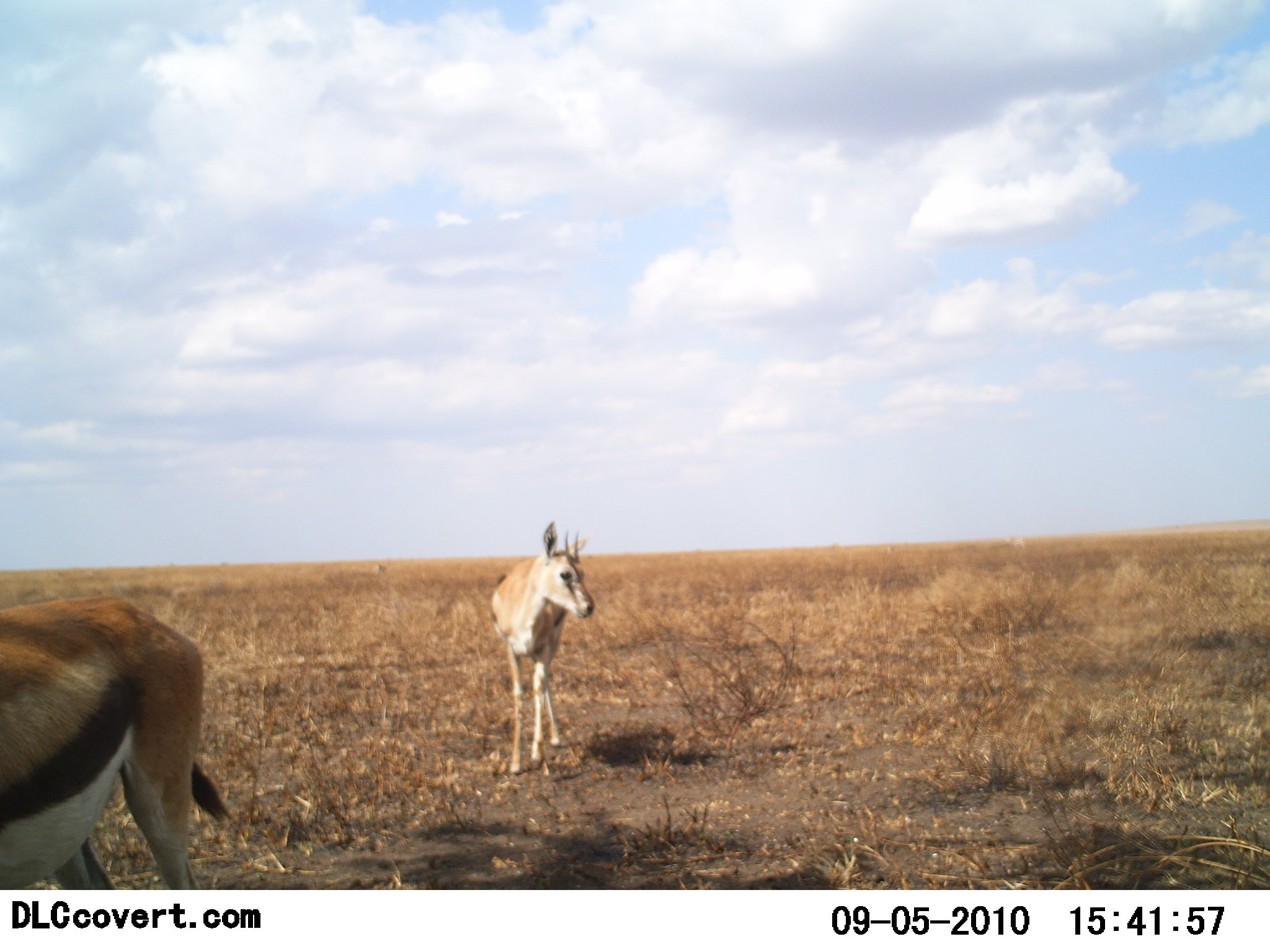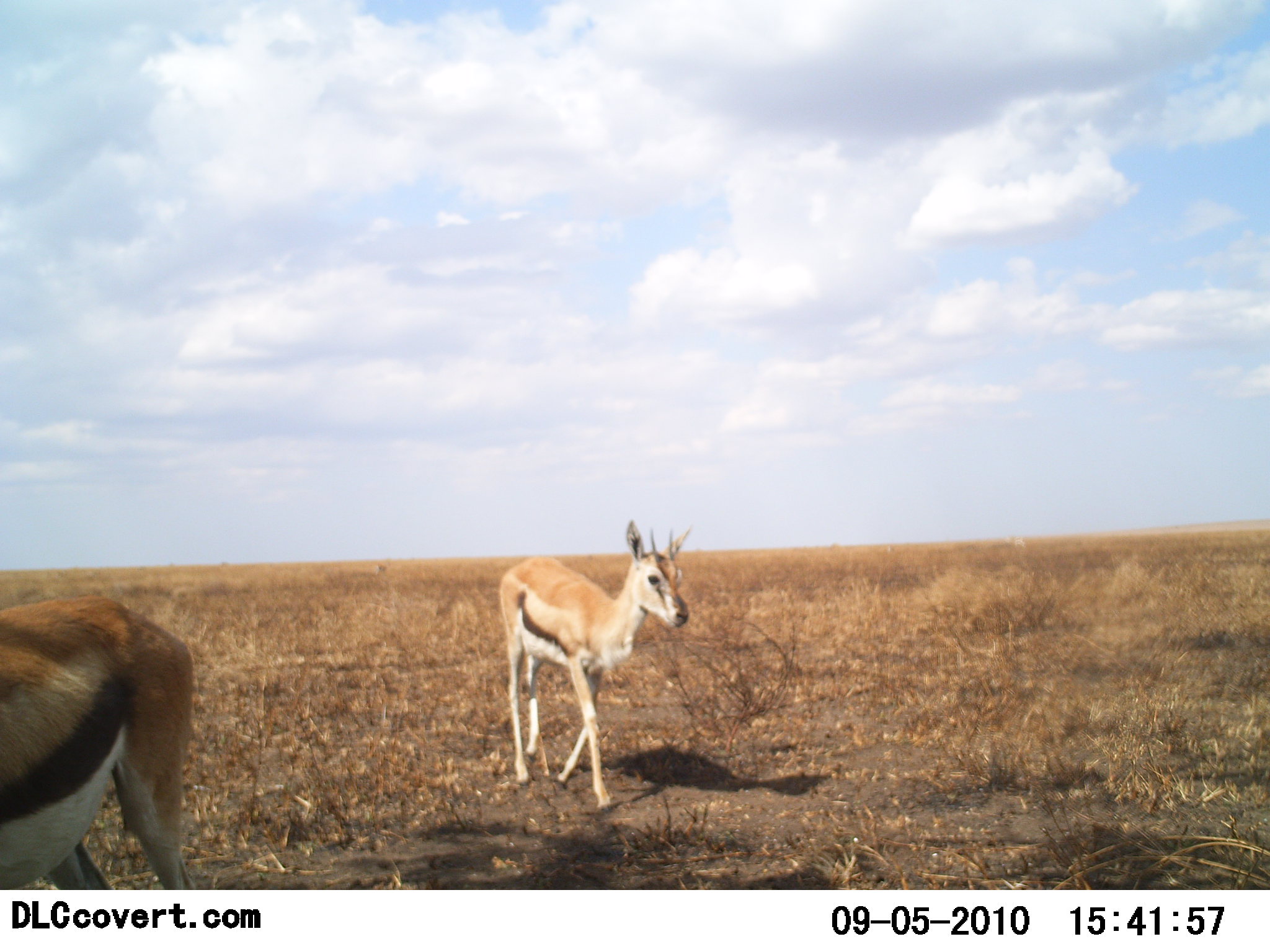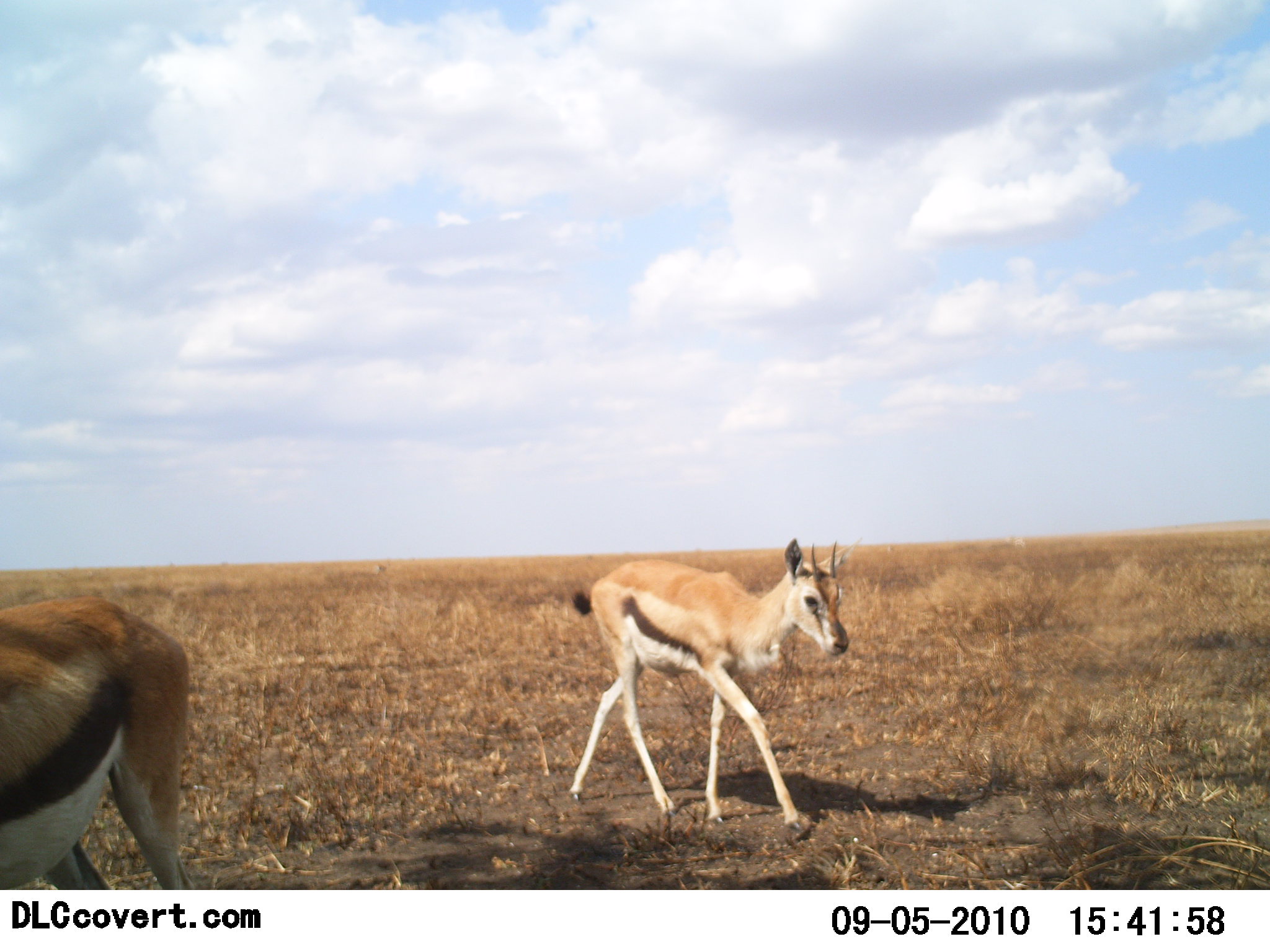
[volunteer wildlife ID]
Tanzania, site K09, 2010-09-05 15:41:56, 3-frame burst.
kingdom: Animalia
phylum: Chordata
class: Mammalia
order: Artiodactyla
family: Bovidae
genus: Eudorcas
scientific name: Eudorcas thomsonii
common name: thomson's gazelle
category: gazellethomsons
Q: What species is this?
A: Gazellethomsons (thomson's gazelle) (Eudorcas thomsonii).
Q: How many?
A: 2.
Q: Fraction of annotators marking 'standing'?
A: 69%.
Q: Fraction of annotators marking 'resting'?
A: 0%.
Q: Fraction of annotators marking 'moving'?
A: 94%.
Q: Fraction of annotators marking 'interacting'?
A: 0%.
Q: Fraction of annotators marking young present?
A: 0%.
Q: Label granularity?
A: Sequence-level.